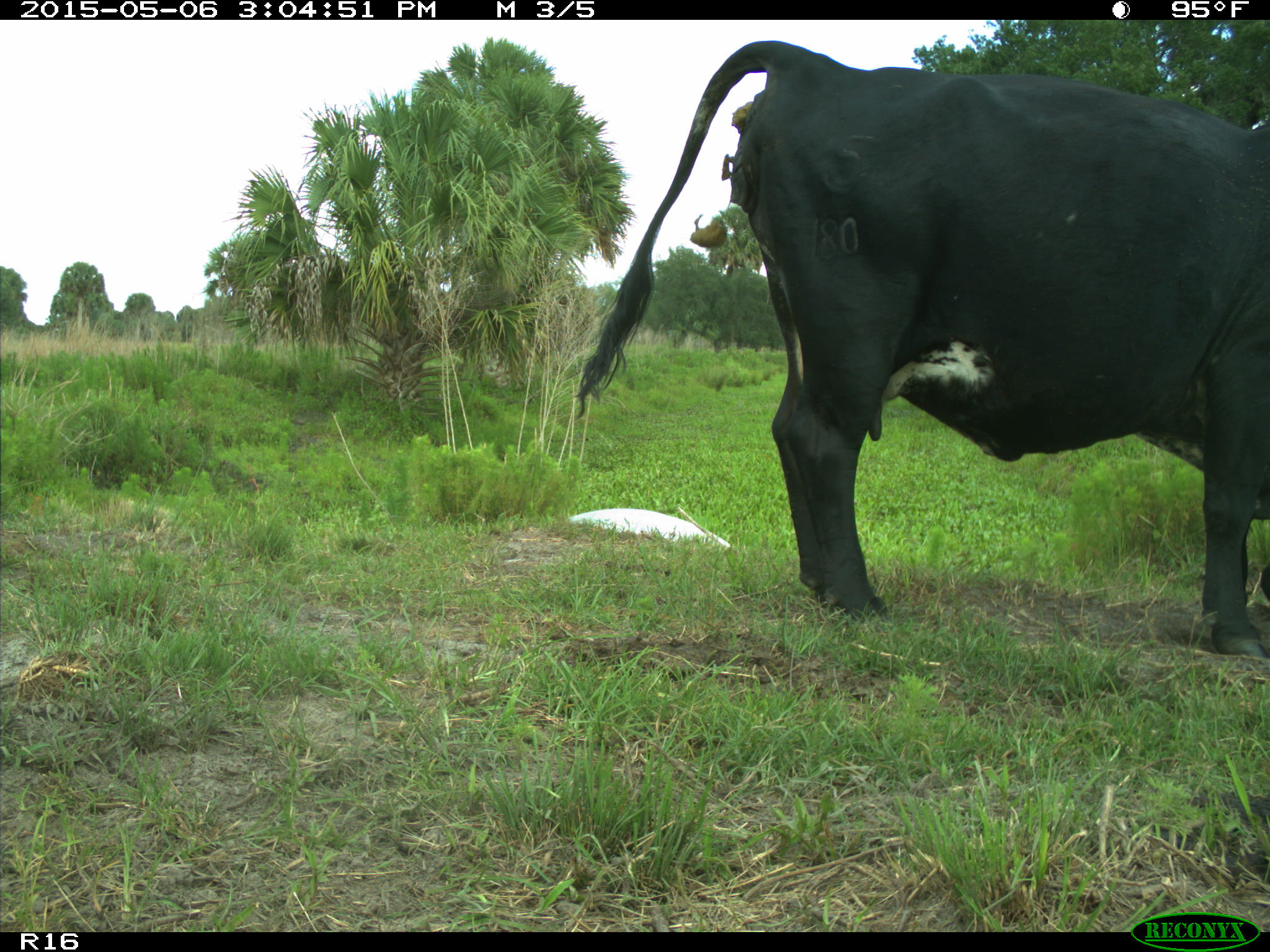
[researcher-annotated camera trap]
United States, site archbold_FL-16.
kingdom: Animalia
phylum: Chordata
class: Mammalia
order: Artiodactyla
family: Bovidae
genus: Bos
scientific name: Bos taurus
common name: domestic cow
Bos taurus (domestic cow).